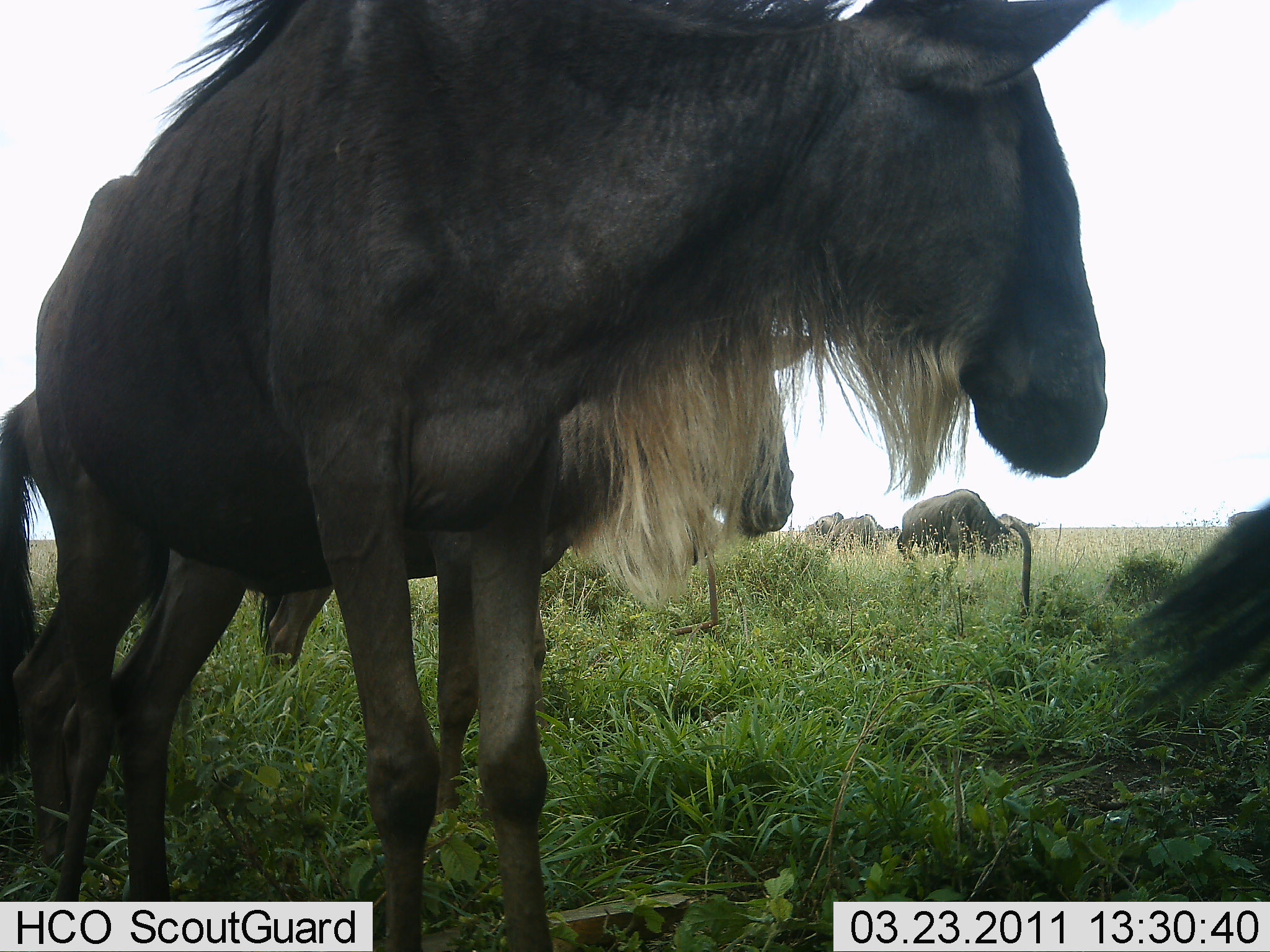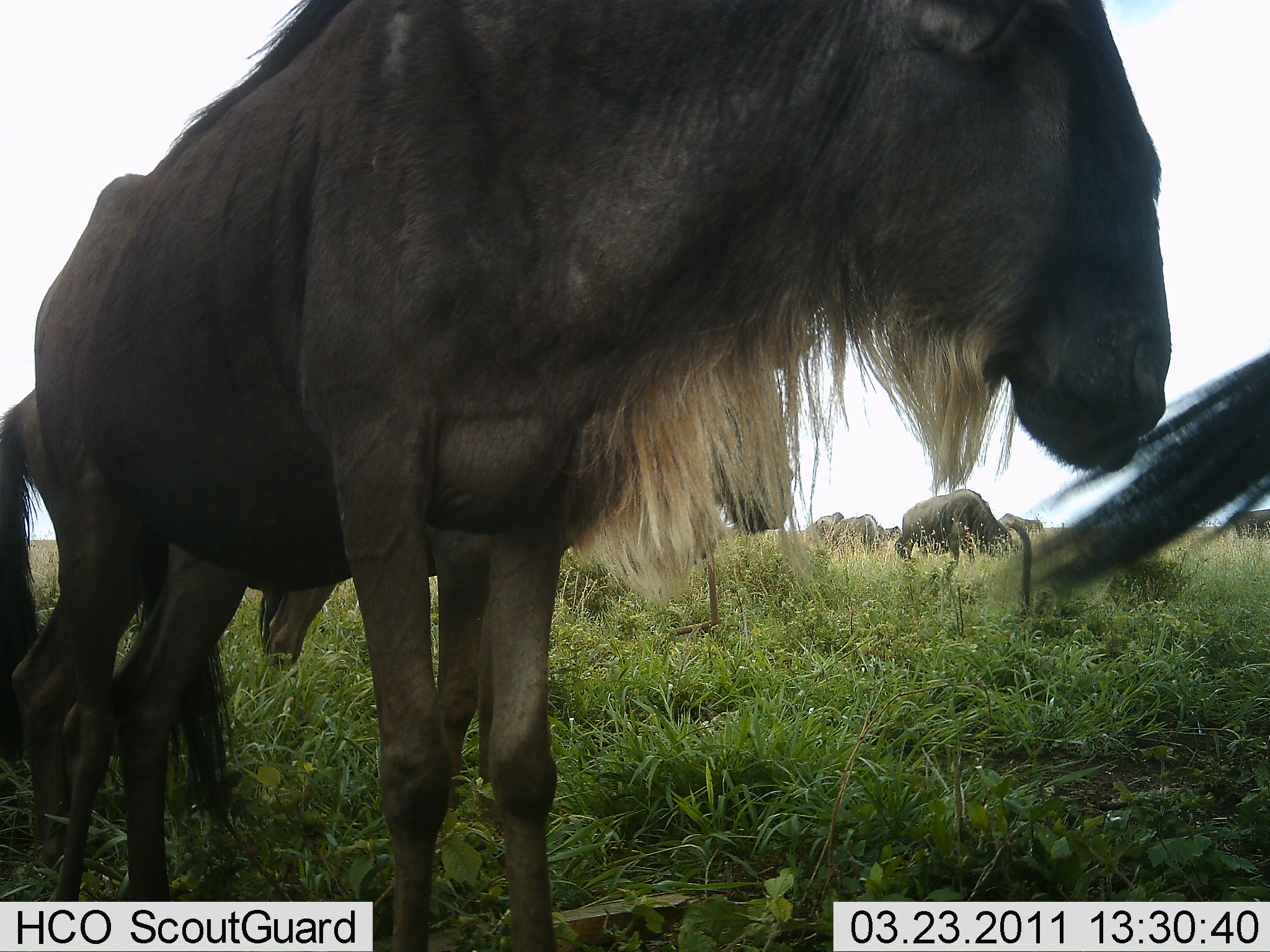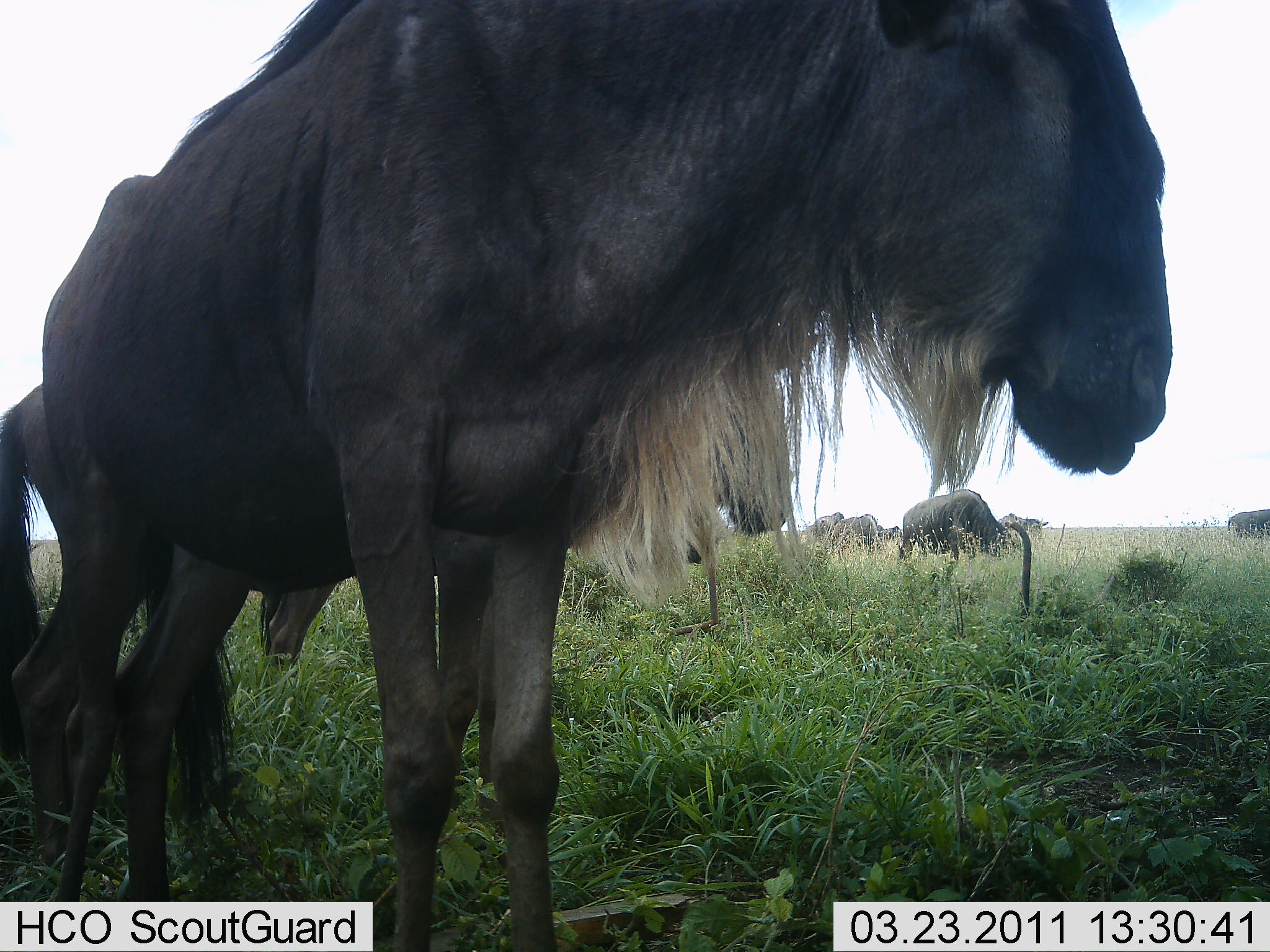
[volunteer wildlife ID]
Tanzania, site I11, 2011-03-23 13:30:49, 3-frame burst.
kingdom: Animalia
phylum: Chordata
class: Mammalia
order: Artiodactyla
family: Bovidae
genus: Connochaetes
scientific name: Connochaetes taurinus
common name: blue wildebeest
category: wildebeest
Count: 8.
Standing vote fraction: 85%.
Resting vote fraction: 0%.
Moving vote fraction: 23%.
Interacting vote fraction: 8%.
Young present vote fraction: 0%.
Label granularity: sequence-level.